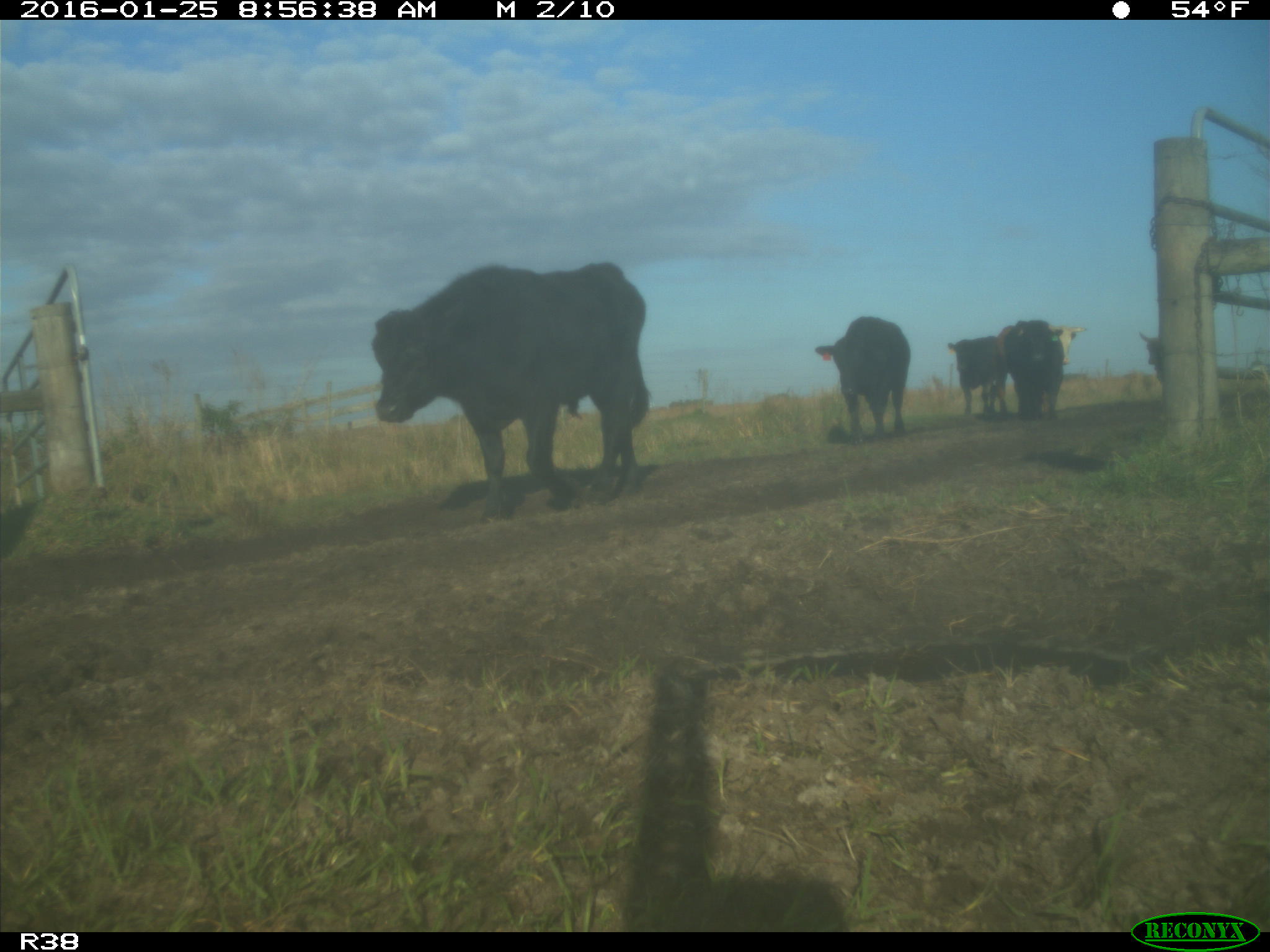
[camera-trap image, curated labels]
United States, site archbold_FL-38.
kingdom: Animalia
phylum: Chordata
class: Mammalia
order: Artiodactyla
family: Bovidae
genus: Bos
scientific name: Bos taurus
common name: domestic cow